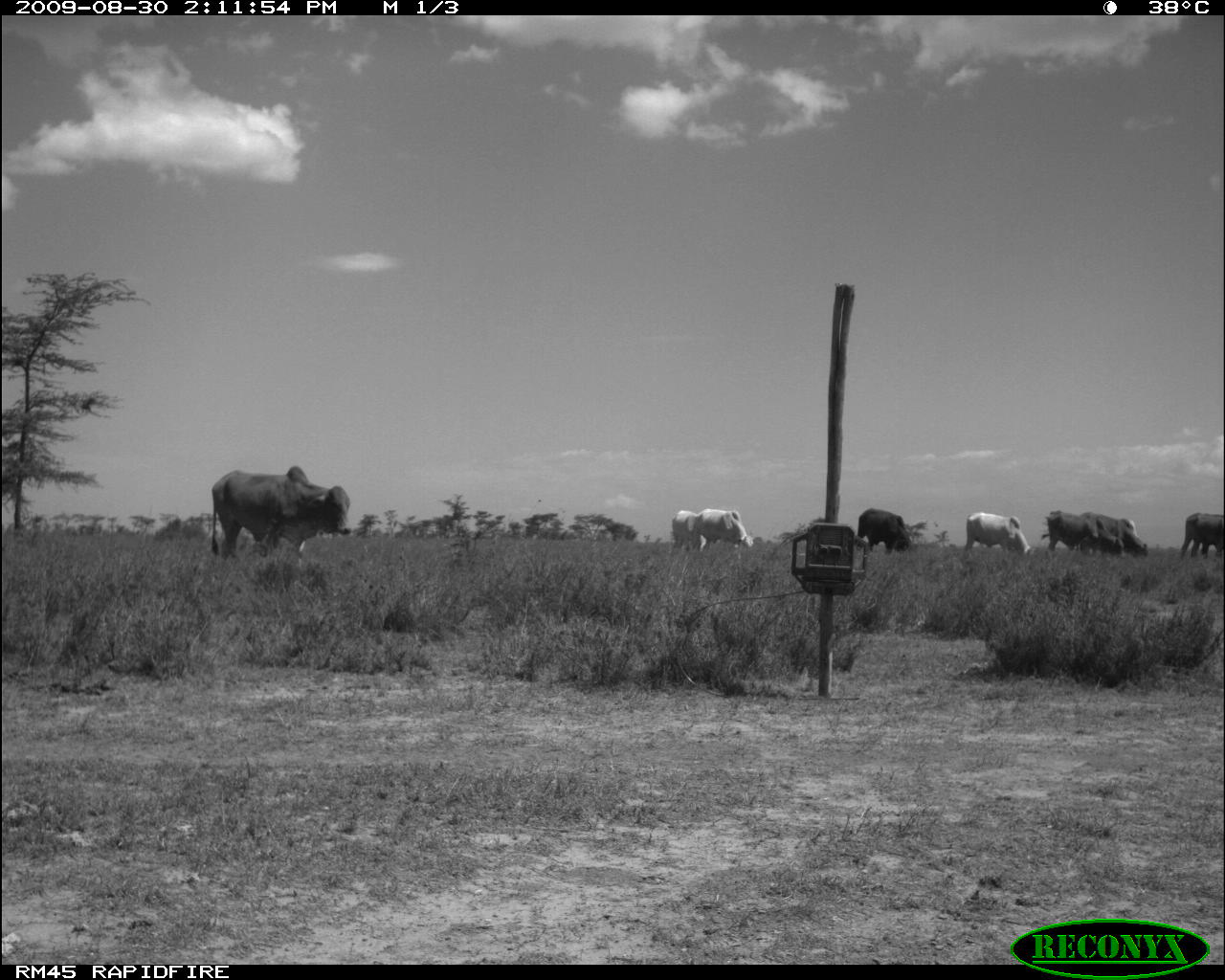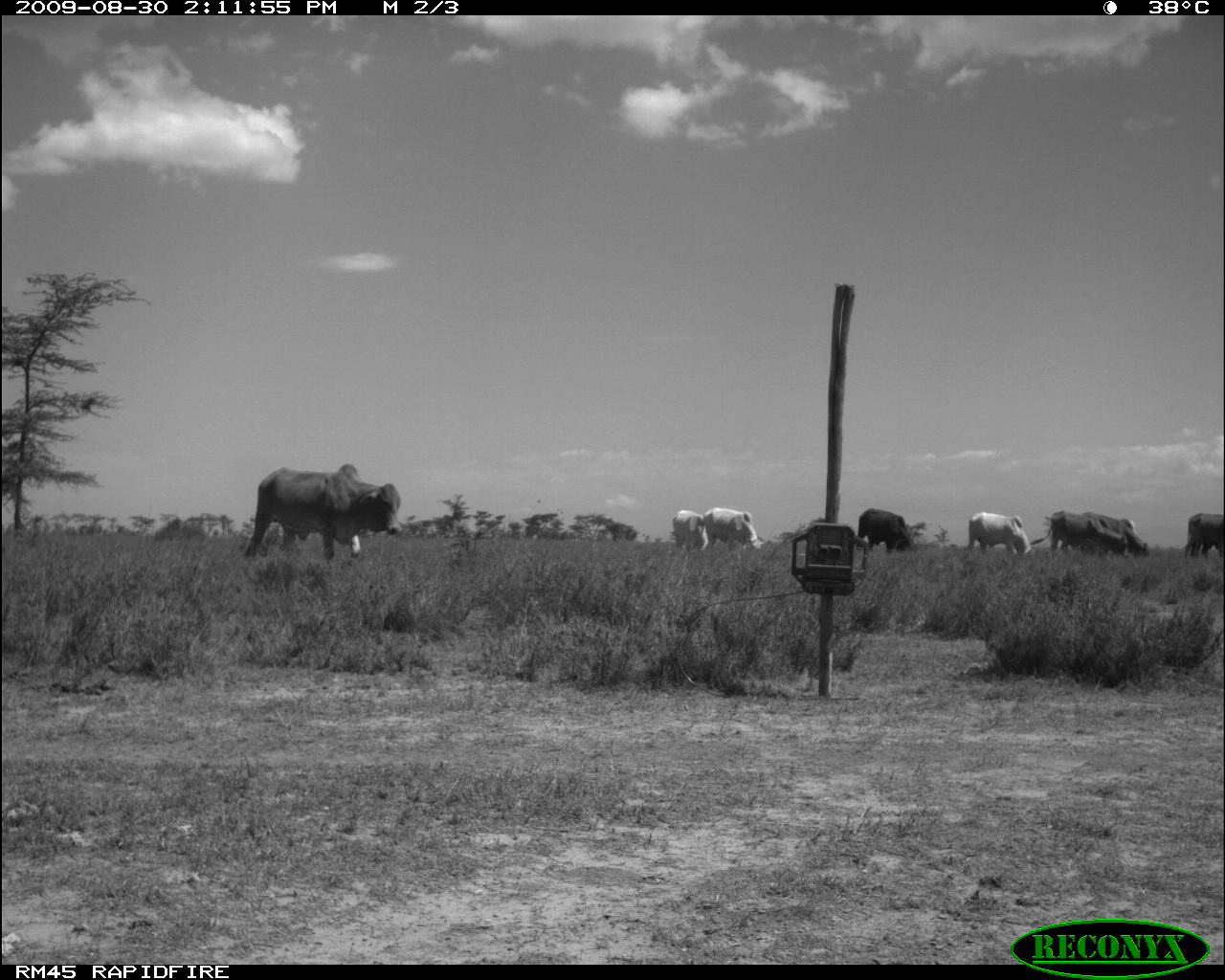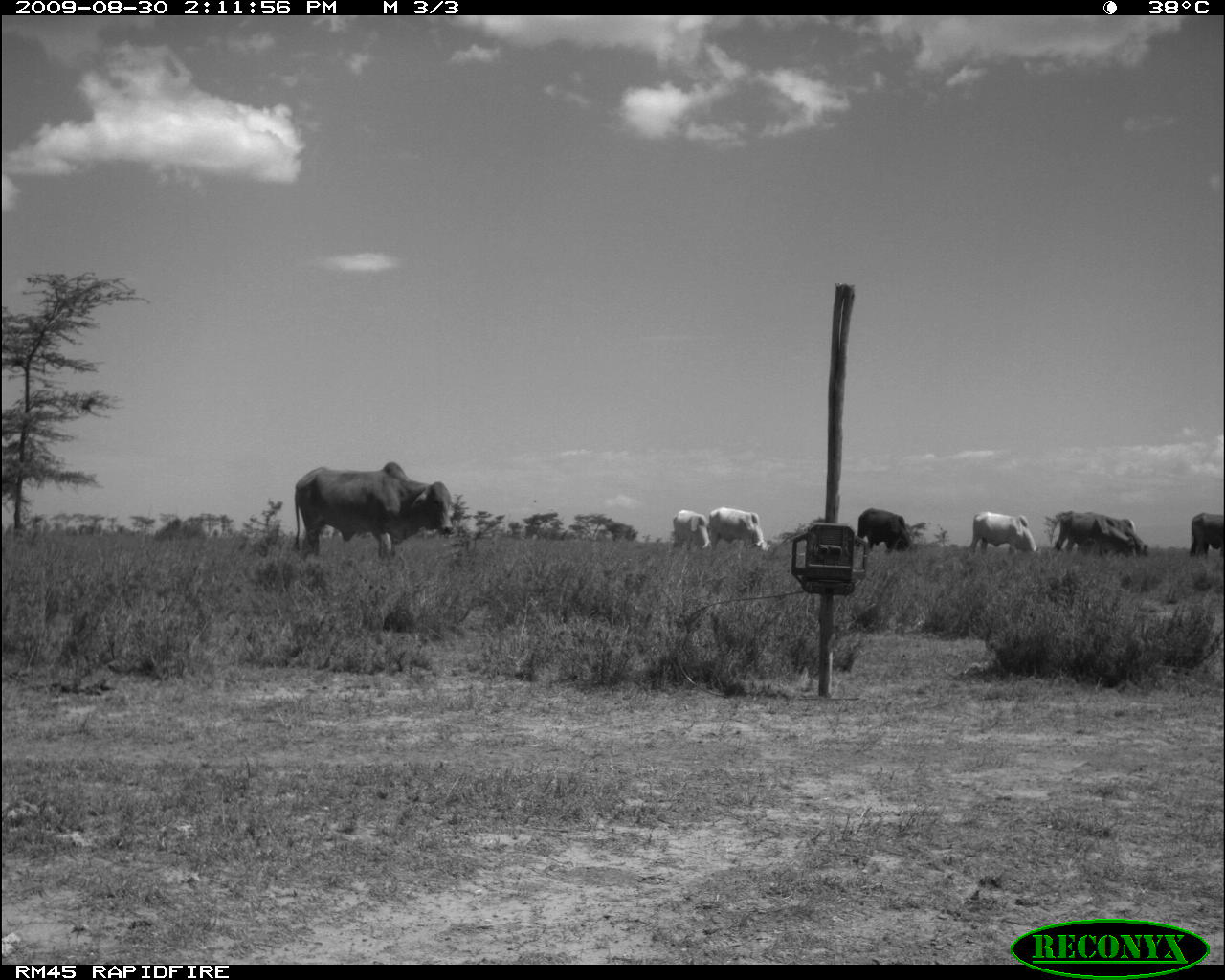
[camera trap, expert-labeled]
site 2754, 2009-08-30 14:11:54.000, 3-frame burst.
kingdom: Animalia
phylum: Chordata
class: Mammalia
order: Artiodactyla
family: Bovidae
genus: Bos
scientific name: Bos taurus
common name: domestic cattle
Bos taurus (domestic cattle), count 8.